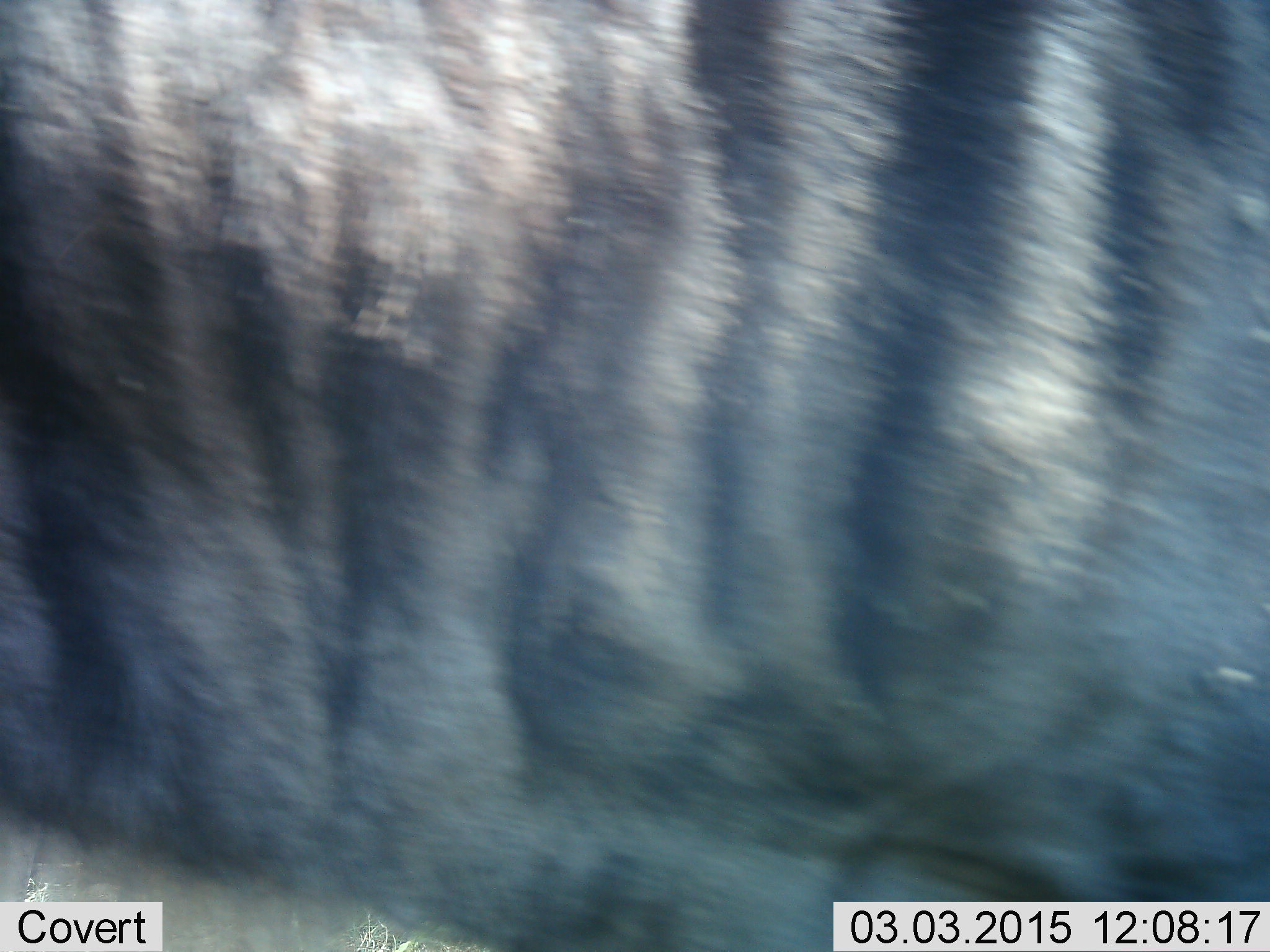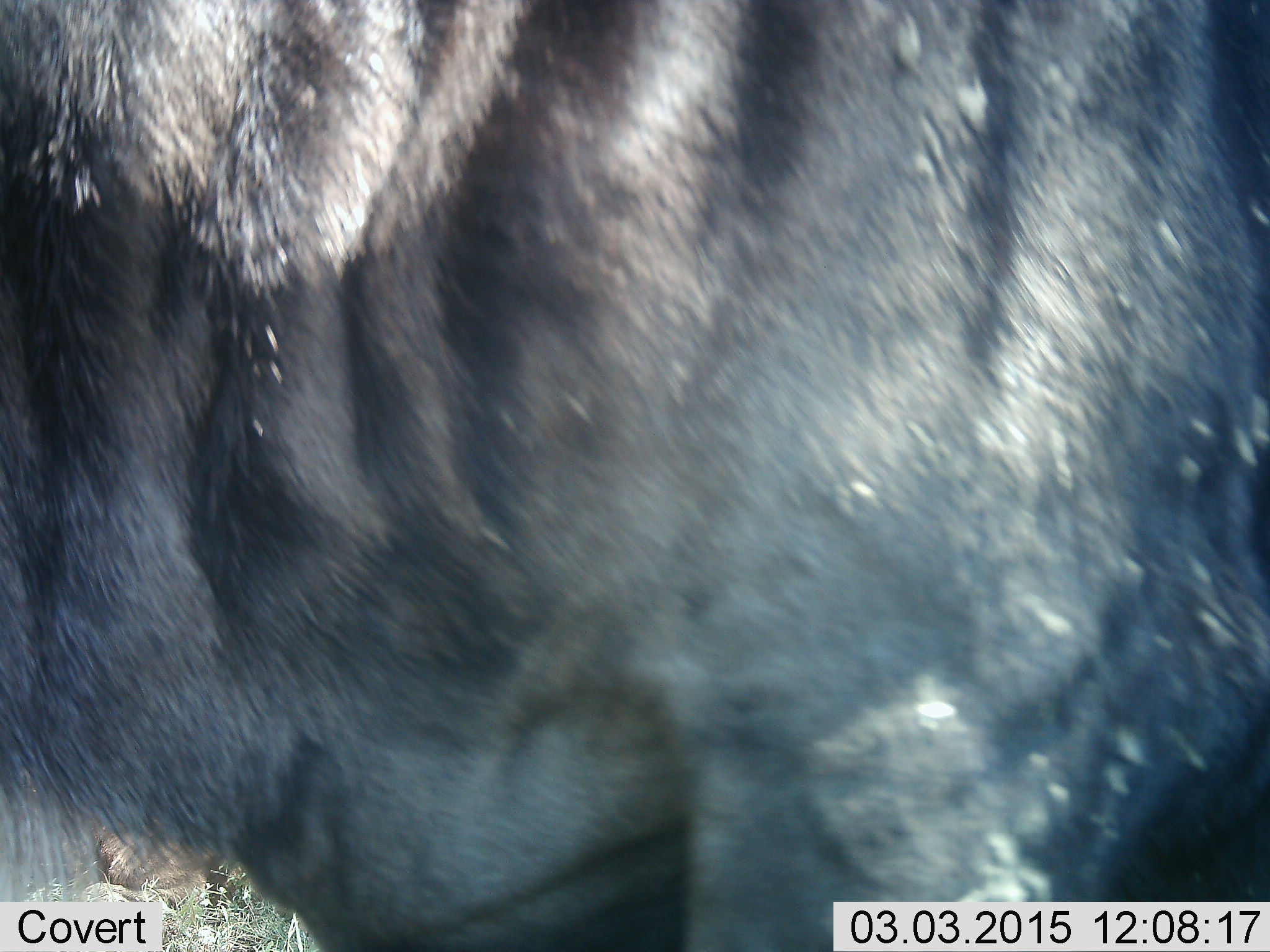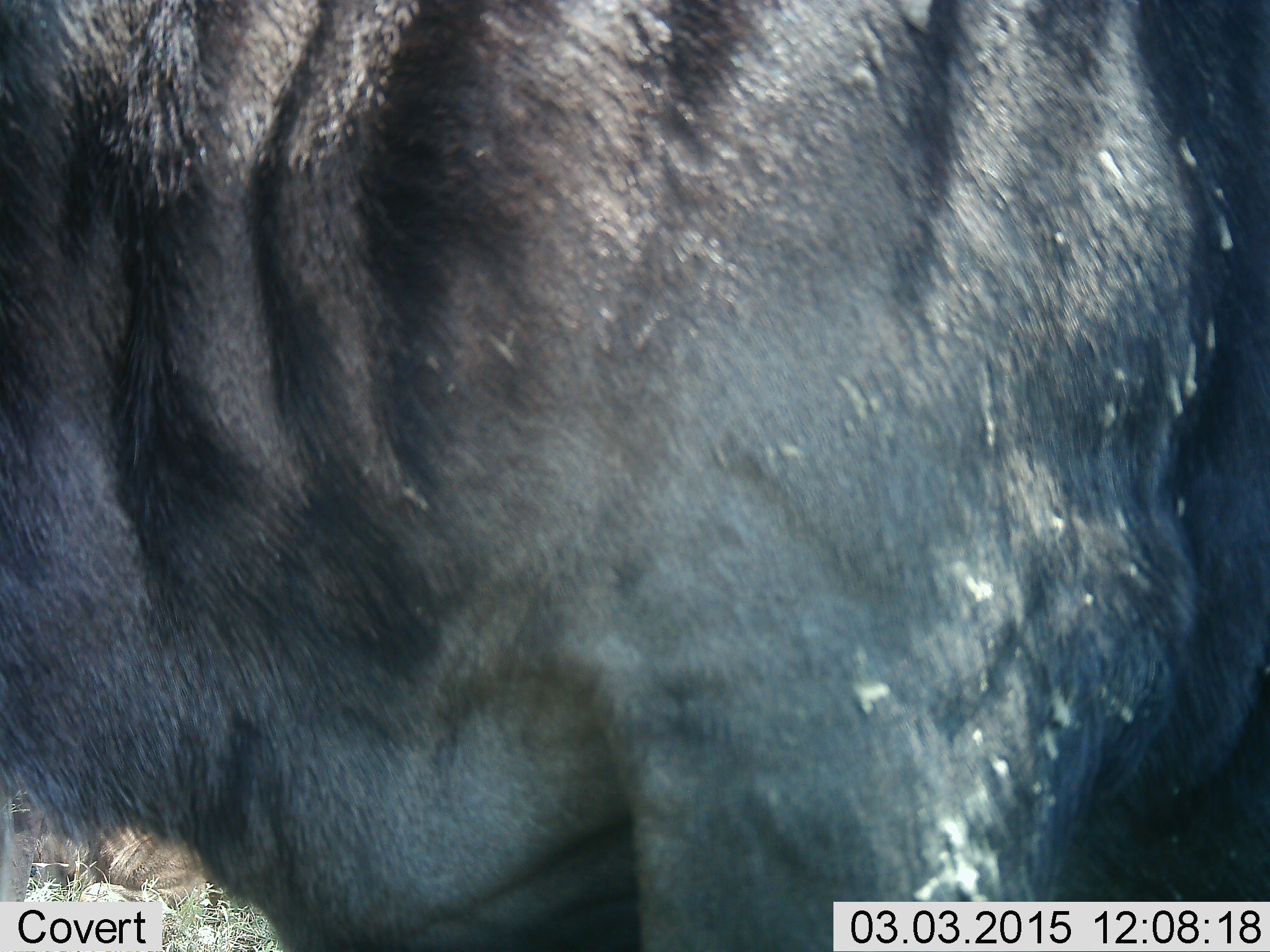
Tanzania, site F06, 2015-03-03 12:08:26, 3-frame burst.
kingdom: Animalia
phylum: Chordata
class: Mammalia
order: Artiodactyla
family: Bovidae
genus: Connochaetes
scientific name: Connochaetes taurinus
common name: blue wildebeest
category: wildebeest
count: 1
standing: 80%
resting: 10%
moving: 20%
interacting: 0%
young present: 0%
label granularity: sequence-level